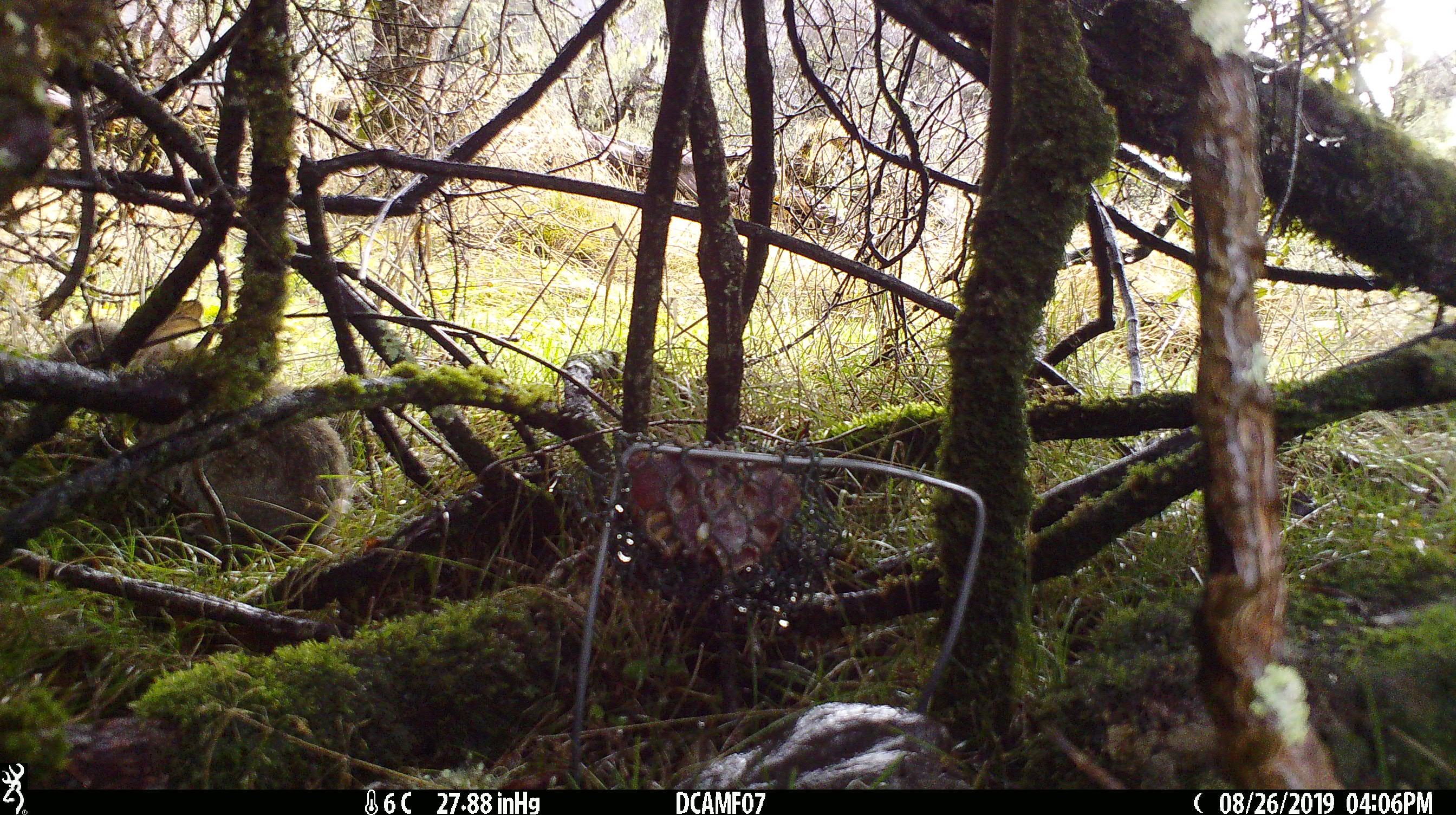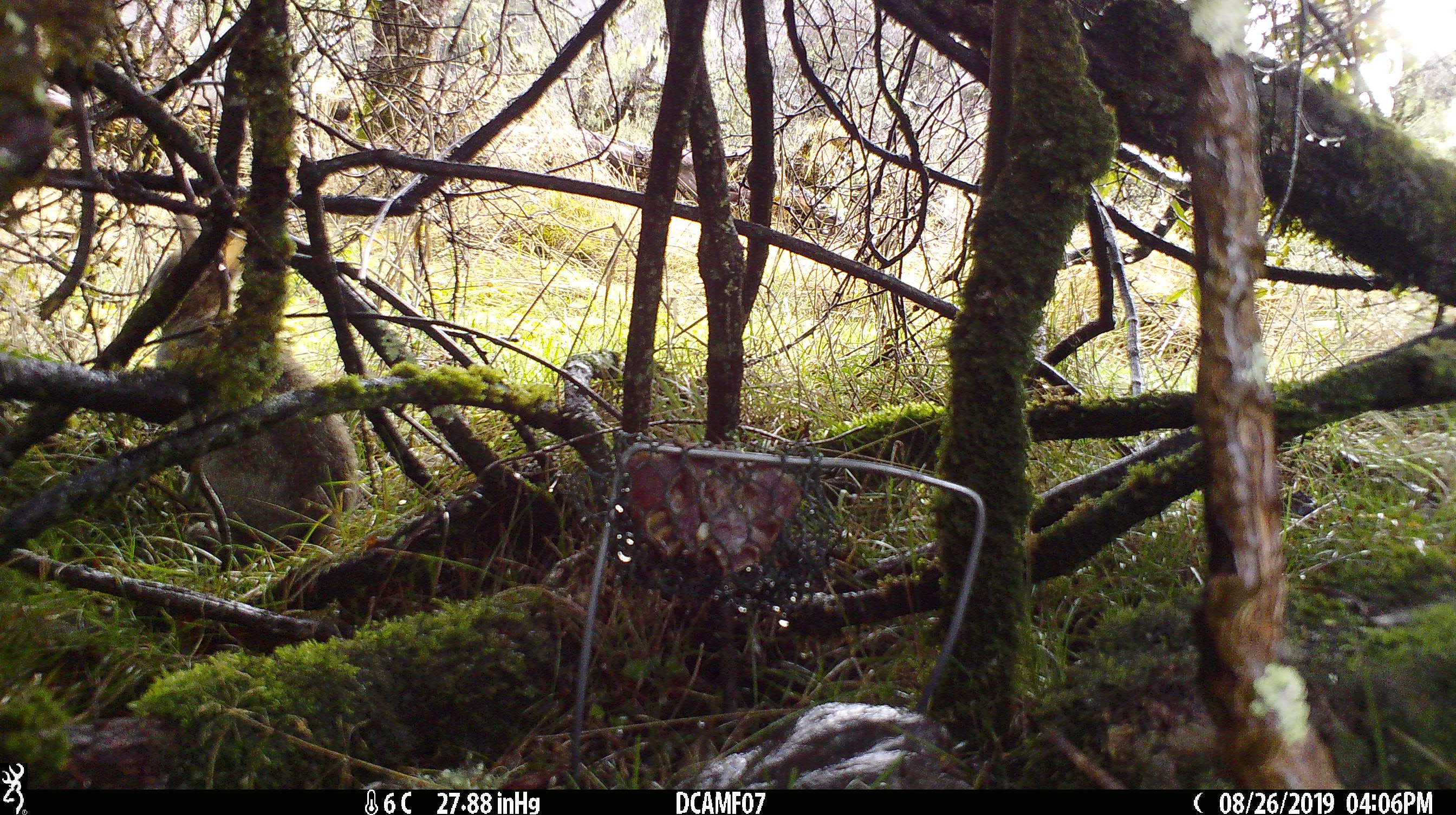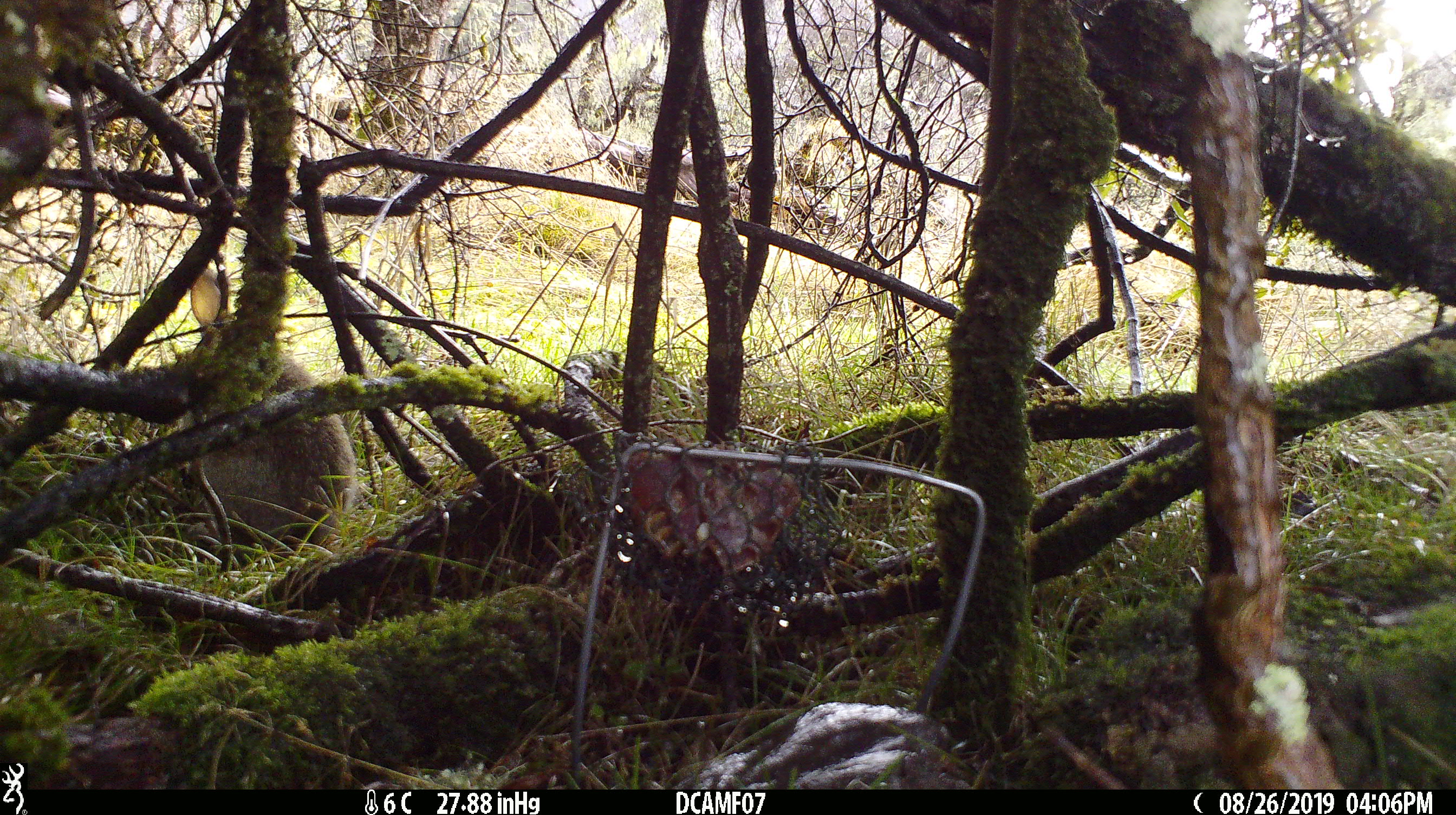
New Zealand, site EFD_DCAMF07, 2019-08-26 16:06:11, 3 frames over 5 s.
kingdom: Animalia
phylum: Chordata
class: Mammalia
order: Lagomorpha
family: Leporidae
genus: Oryctolagus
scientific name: Oryctolagus cuniculus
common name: european rabbit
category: rabbit